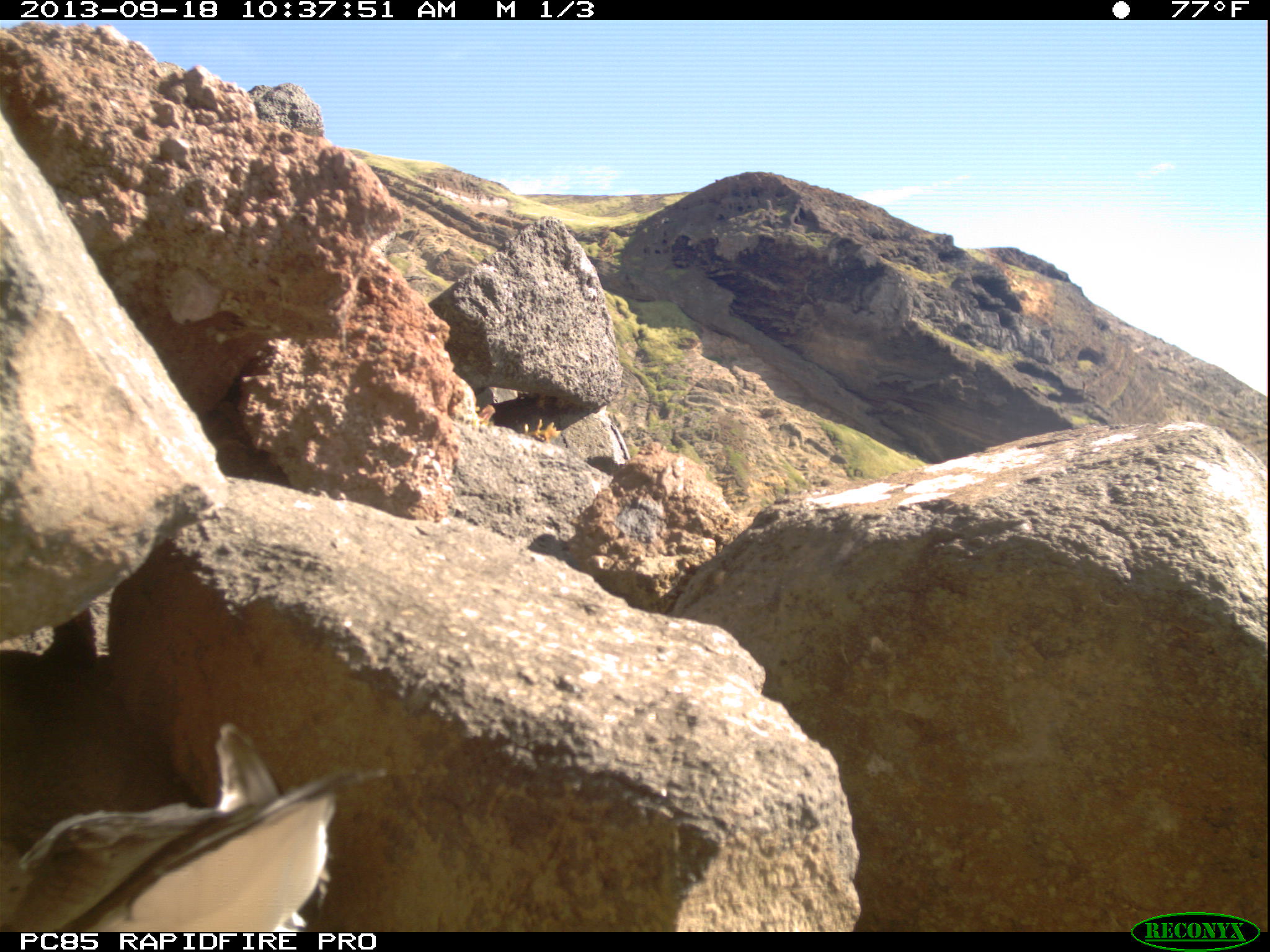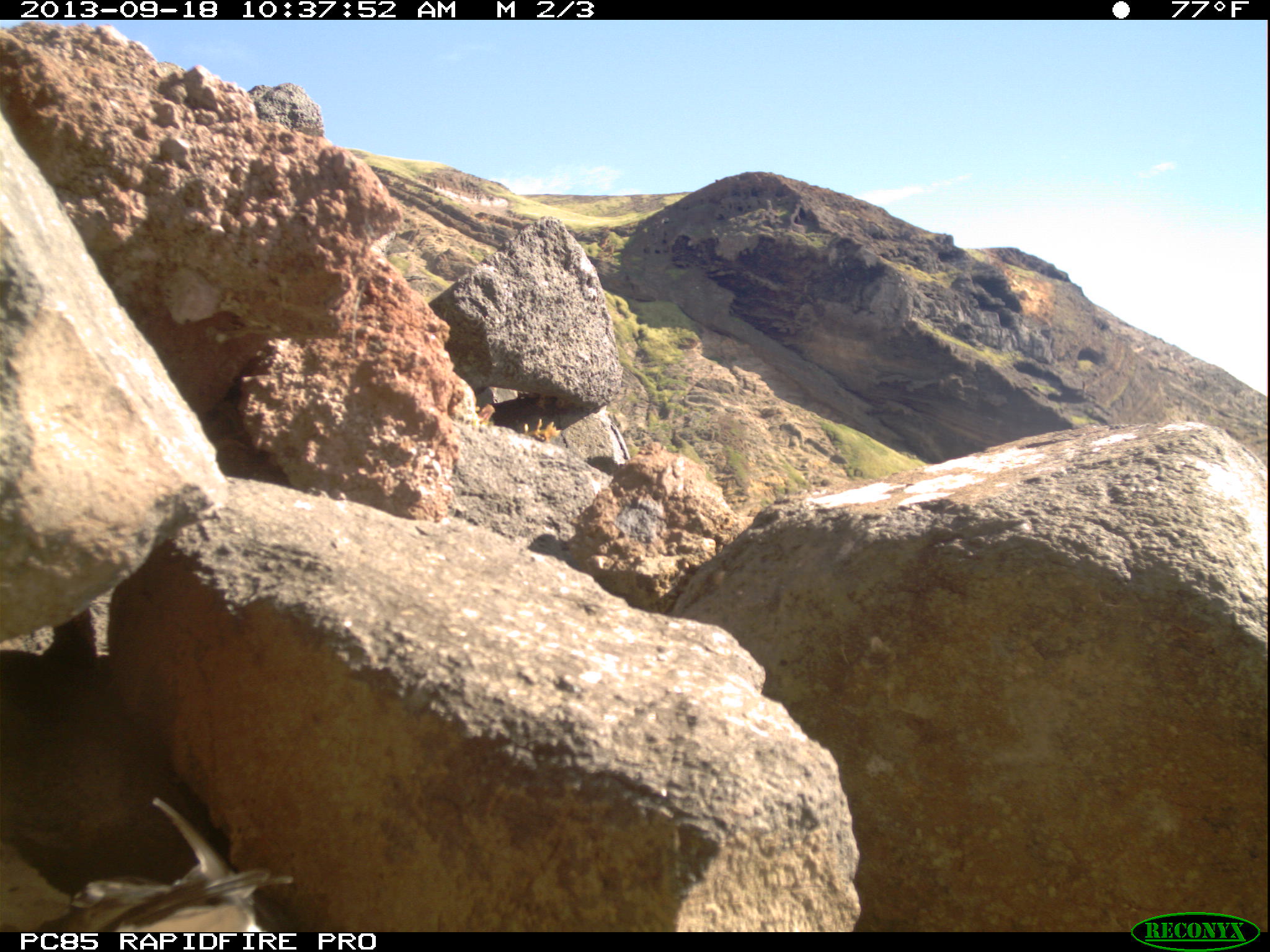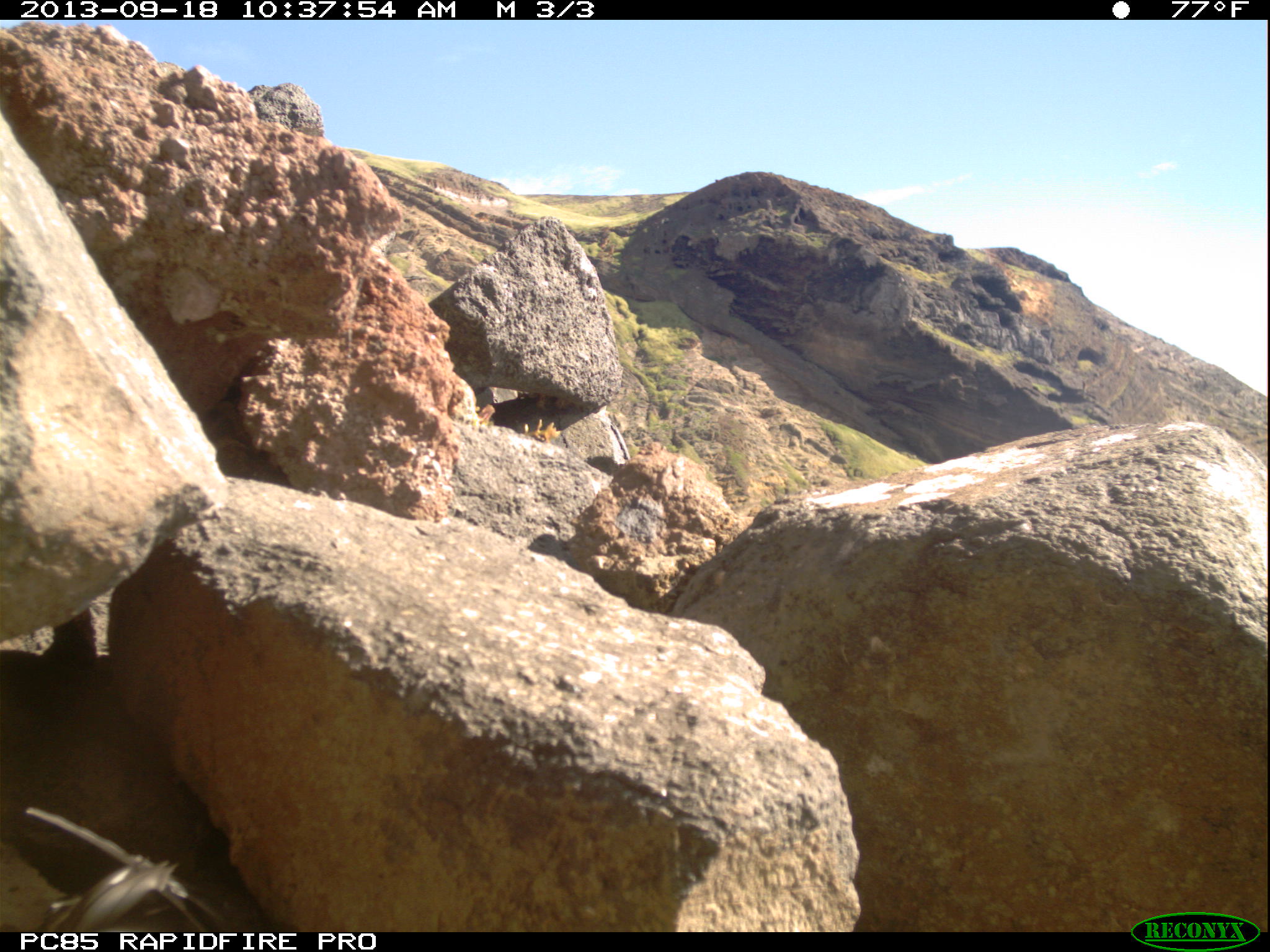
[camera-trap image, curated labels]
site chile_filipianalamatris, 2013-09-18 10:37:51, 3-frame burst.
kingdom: Animalia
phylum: Chordata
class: Aves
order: Procellariiformes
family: Procellariidae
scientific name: Procellariidae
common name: petrel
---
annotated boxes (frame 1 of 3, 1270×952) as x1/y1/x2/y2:
petrel: 0/603/372/935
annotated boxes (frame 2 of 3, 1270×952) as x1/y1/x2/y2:
petrel: 0/791/316/933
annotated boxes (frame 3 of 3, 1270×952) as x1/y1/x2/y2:
petrel: 13/798/235/931